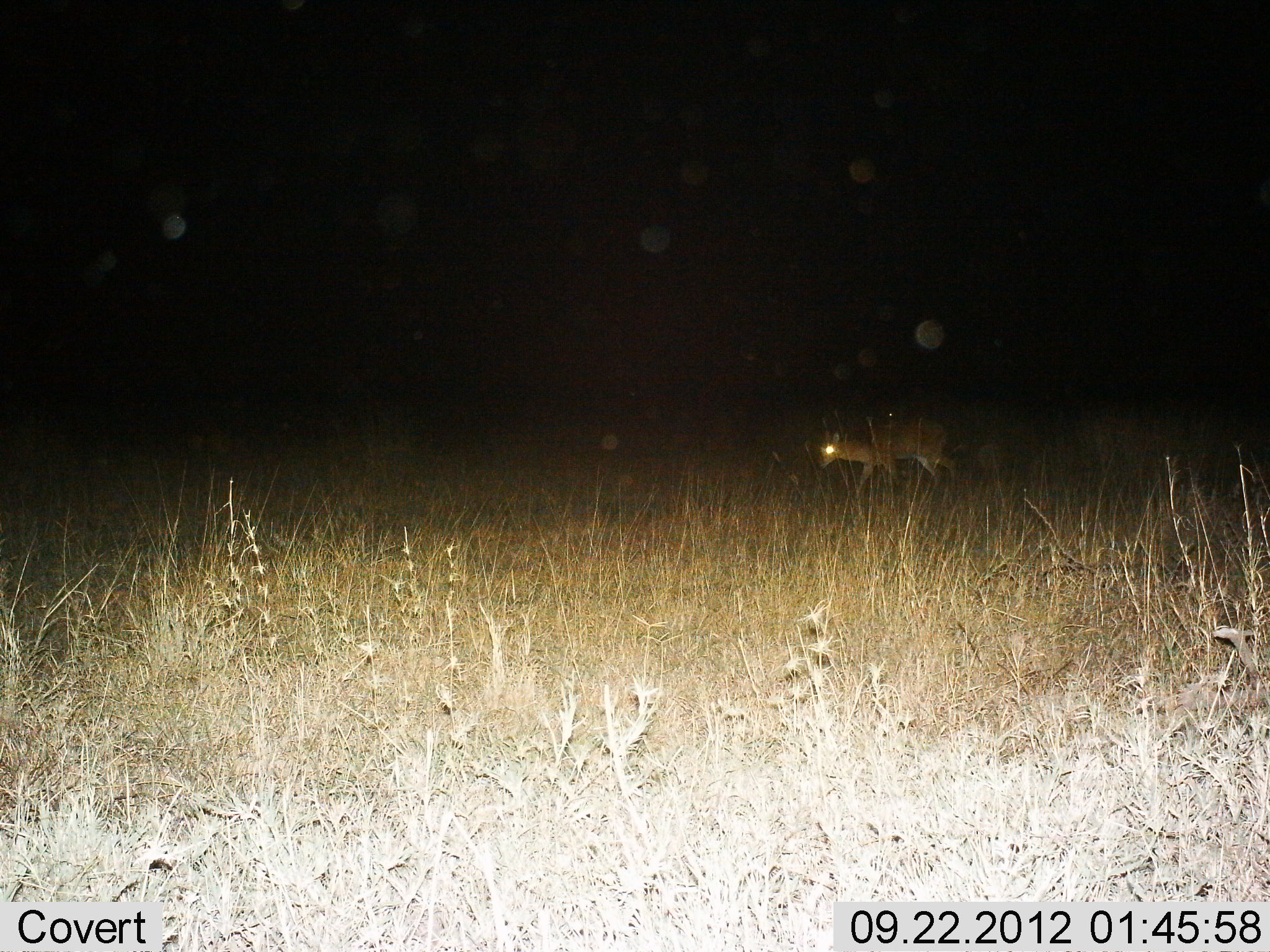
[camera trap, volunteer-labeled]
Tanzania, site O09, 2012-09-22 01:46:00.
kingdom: Animalia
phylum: Chordata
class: Mammalia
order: Artiodactyla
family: Bovidae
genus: Redunca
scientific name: Redunca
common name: reedbuck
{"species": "reedbuck (Redunca)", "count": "1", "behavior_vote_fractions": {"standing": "50%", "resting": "0%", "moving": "50%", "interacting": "0%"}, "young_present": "0%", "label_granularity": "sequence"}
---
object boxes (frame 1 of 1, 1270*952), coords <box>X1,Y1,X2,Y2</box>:
animal: <box>813,412,960,494</box>